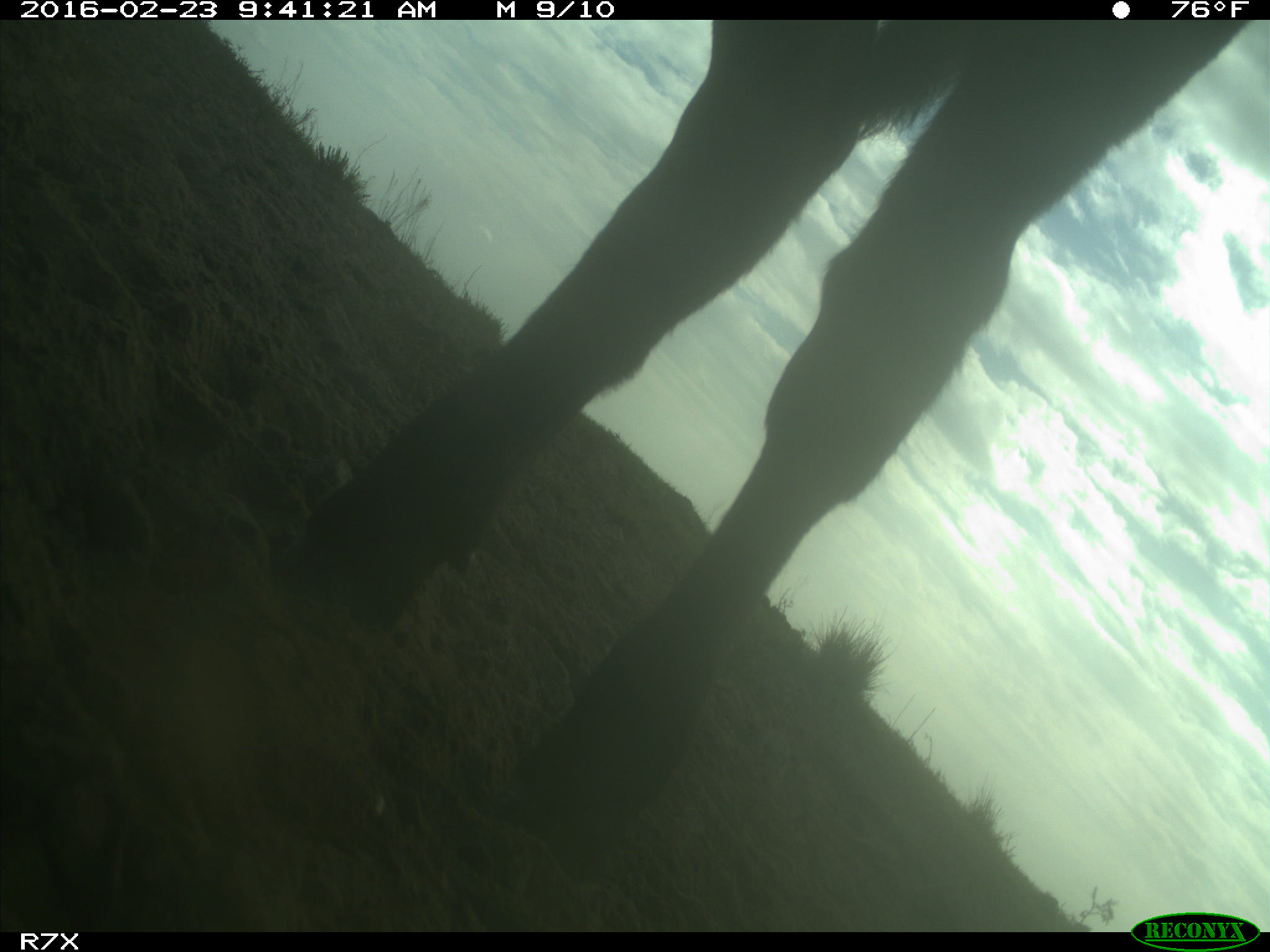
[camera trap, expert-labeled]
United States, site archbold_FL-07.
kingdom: Animalia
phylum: Chordata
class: Mammalia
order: Artiodactyla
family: Bovidae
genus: Bos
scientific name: Bos taurus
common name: domestic cow